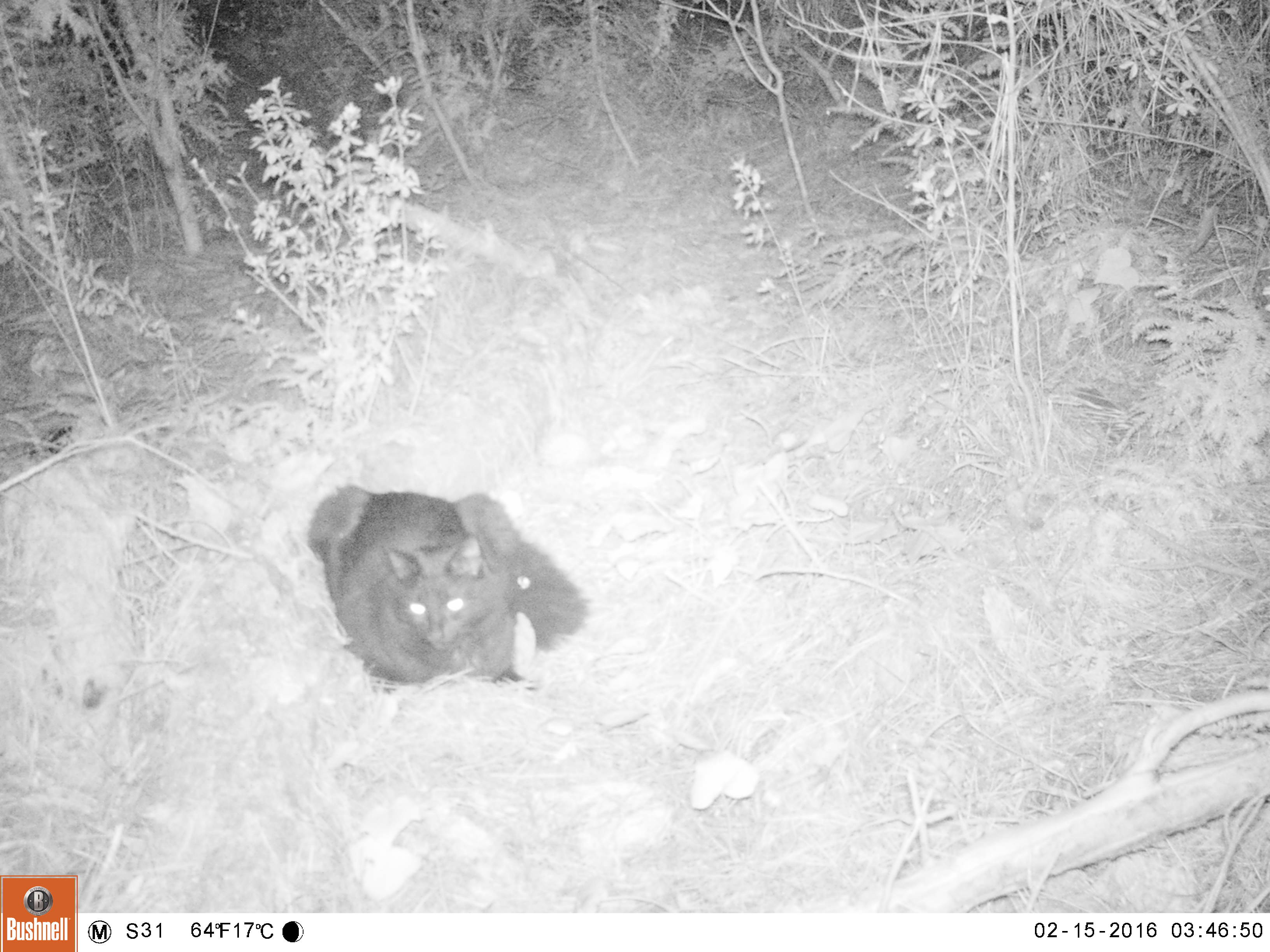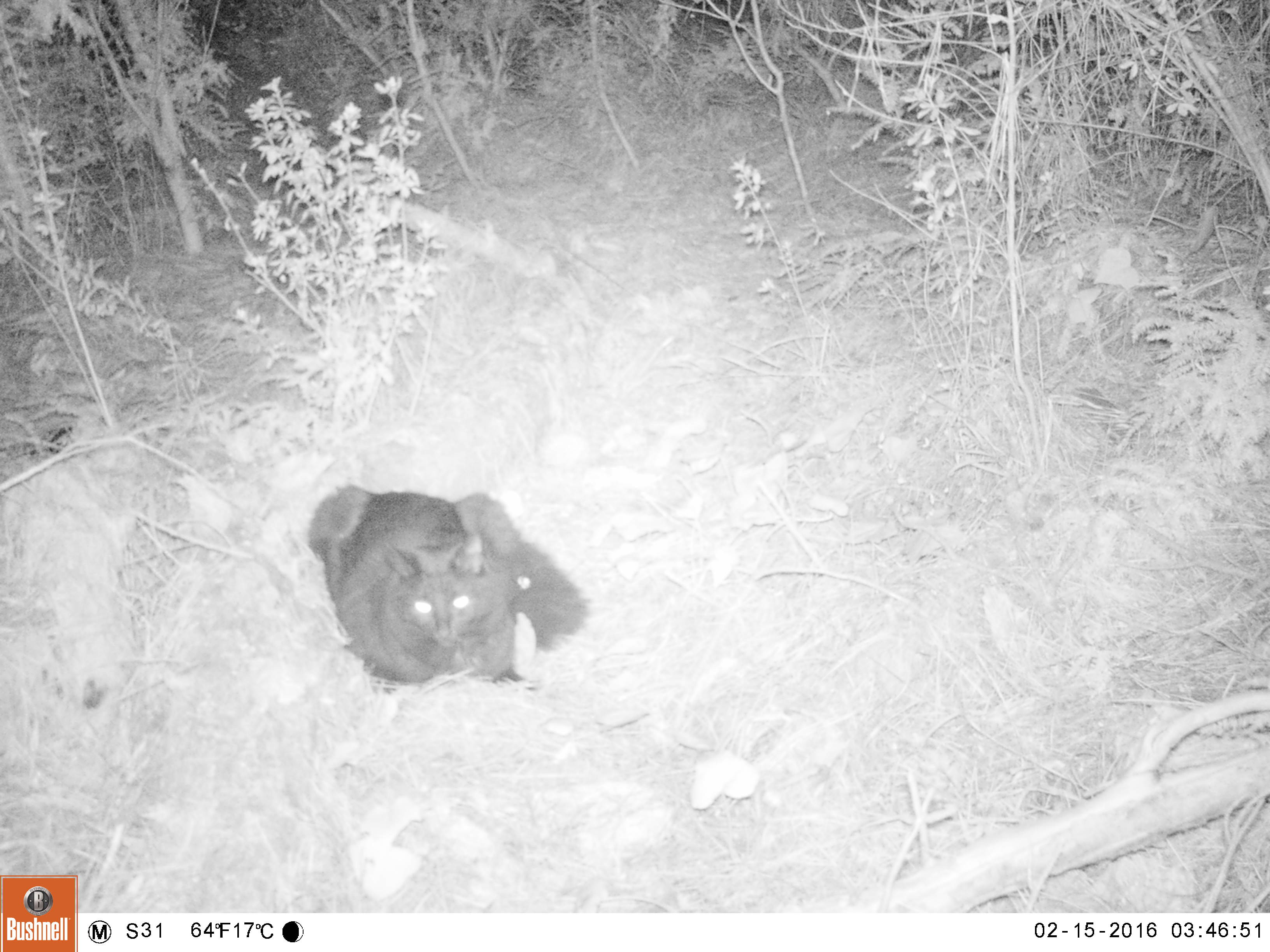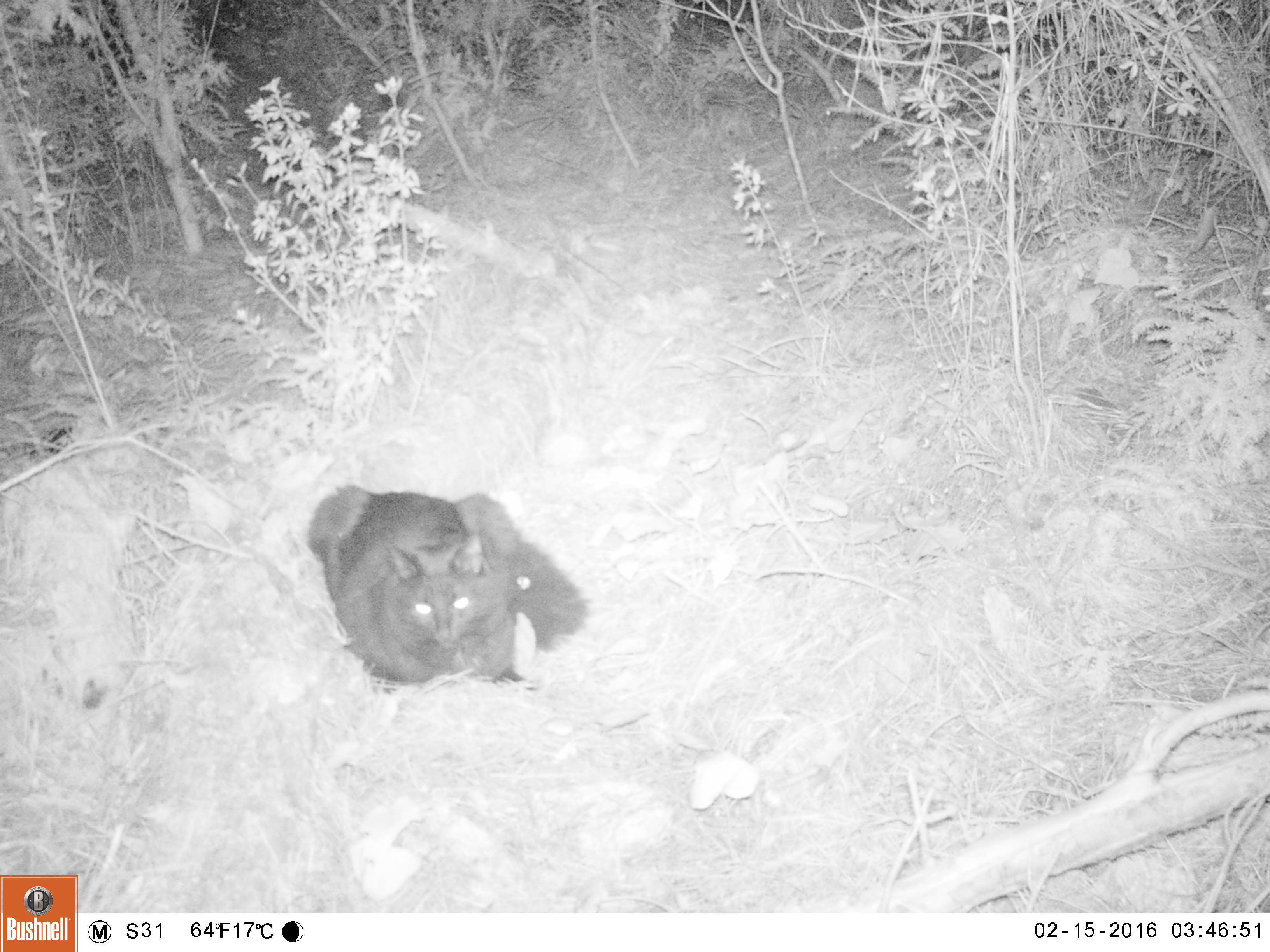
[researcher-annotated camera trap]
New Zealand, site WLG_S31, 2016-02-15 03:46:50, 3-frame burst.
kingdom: Animalia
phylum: Chordata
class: Mammalia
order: Carnivora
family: Felidae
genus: Felis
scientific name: Felis catus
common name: domestic cat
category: cat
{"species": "cat (domestic cat) (Felis catus)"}